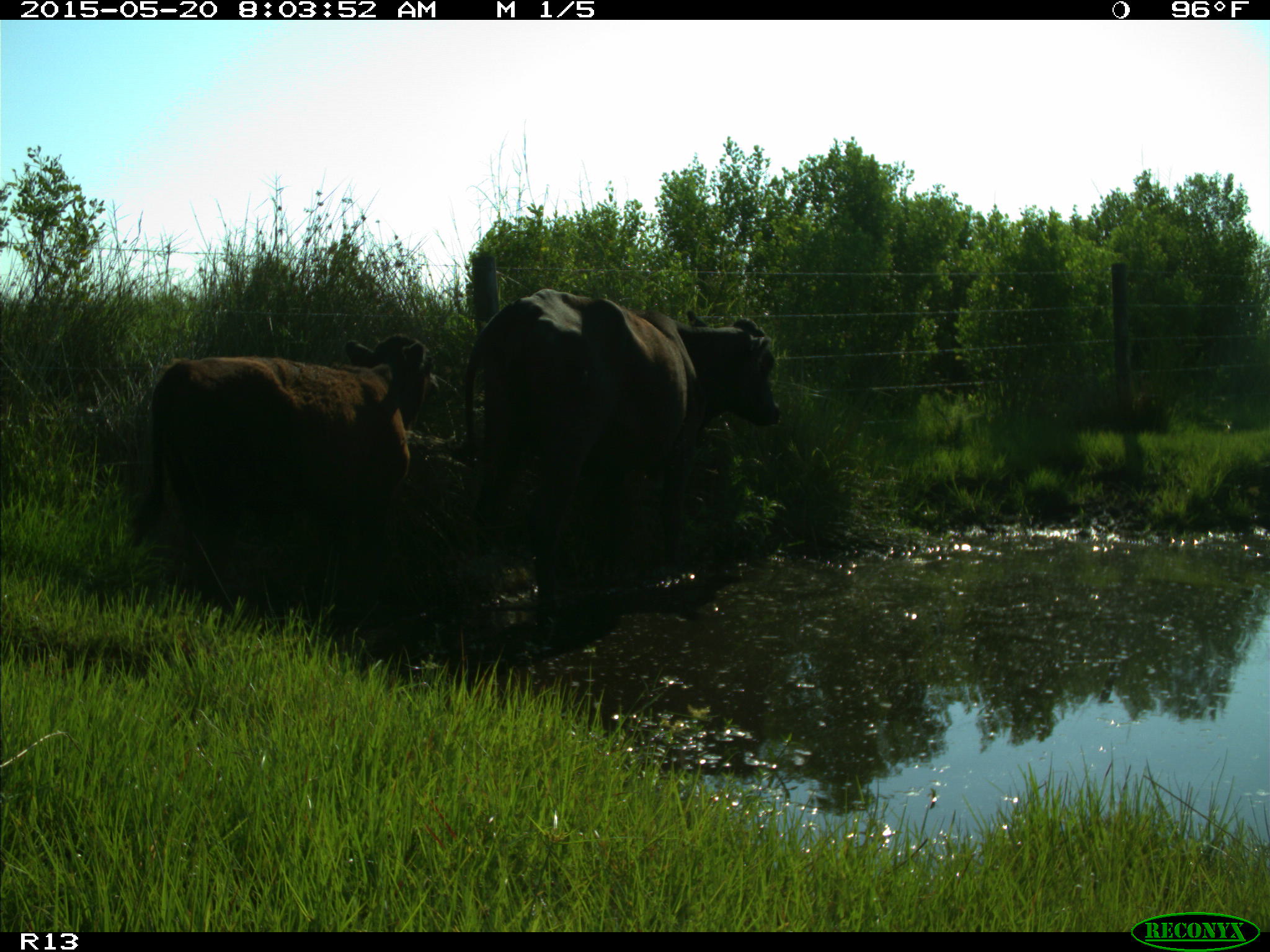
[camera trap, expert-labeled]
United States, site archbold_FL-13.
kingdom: Animalia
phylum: Chordata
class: Mammalia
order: Artiodactyla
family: Bovidae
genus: Bos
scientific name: Bos taurus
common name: domestic cow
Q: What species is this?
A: Bos taurus (domestic cow).